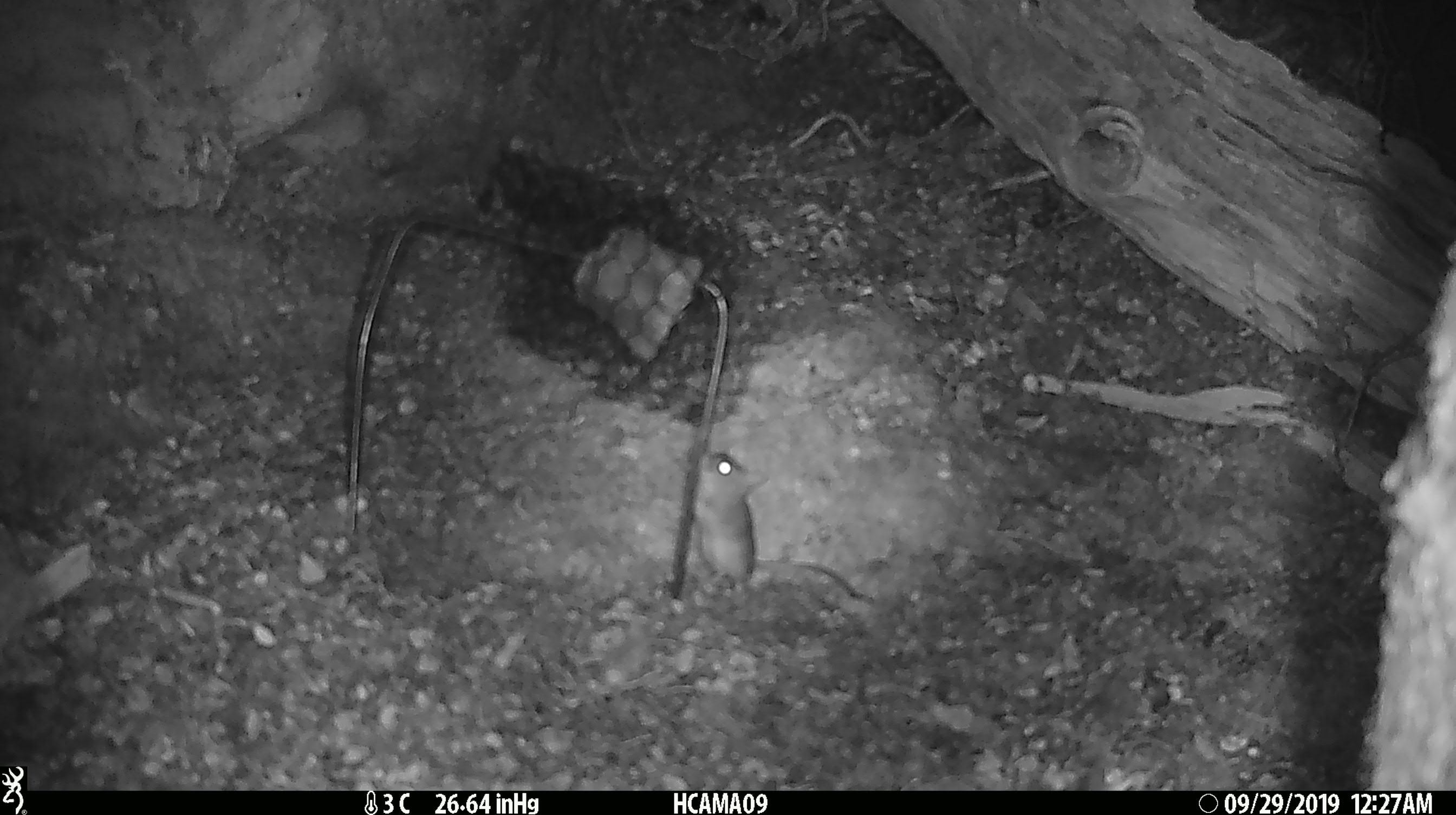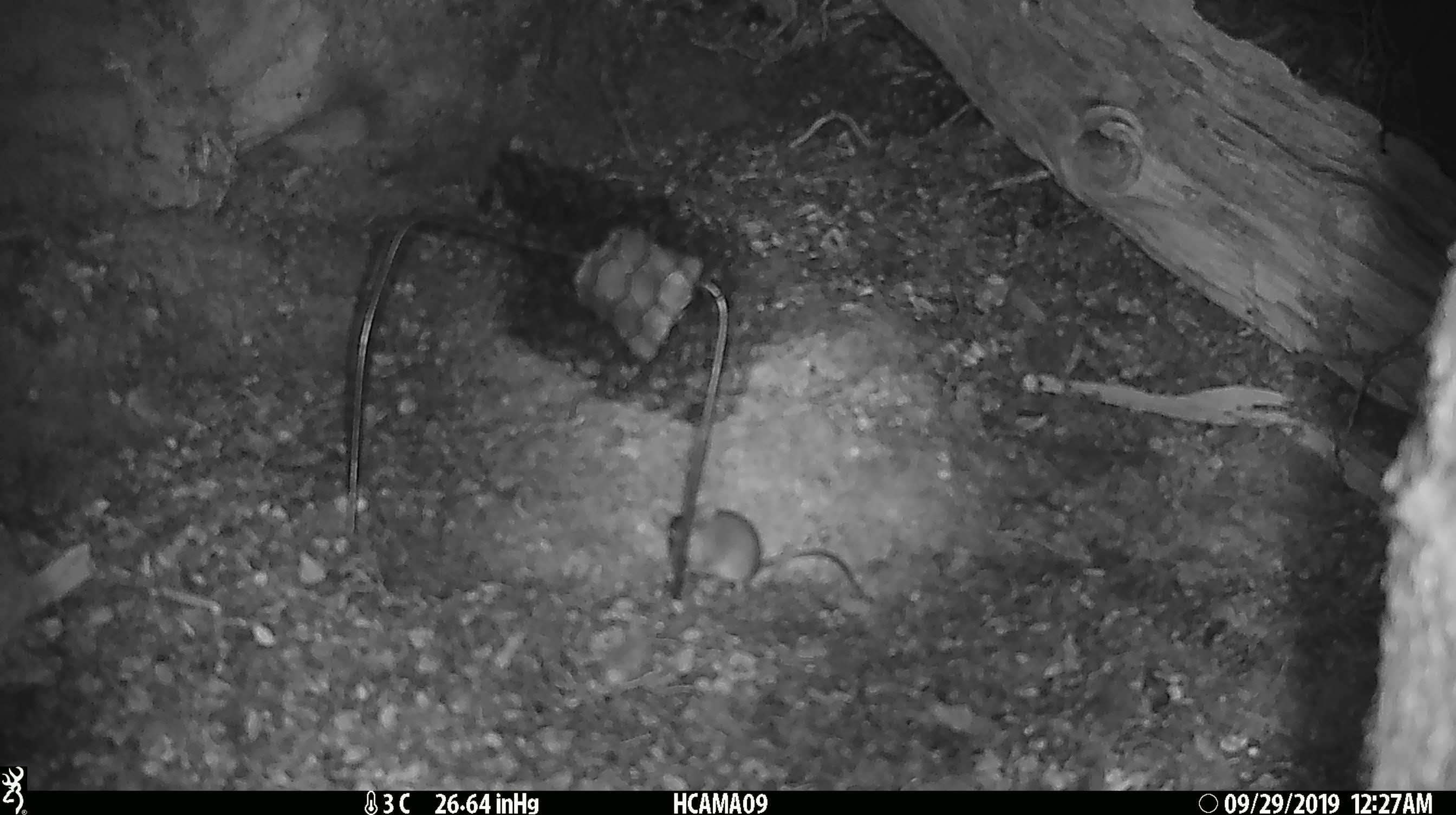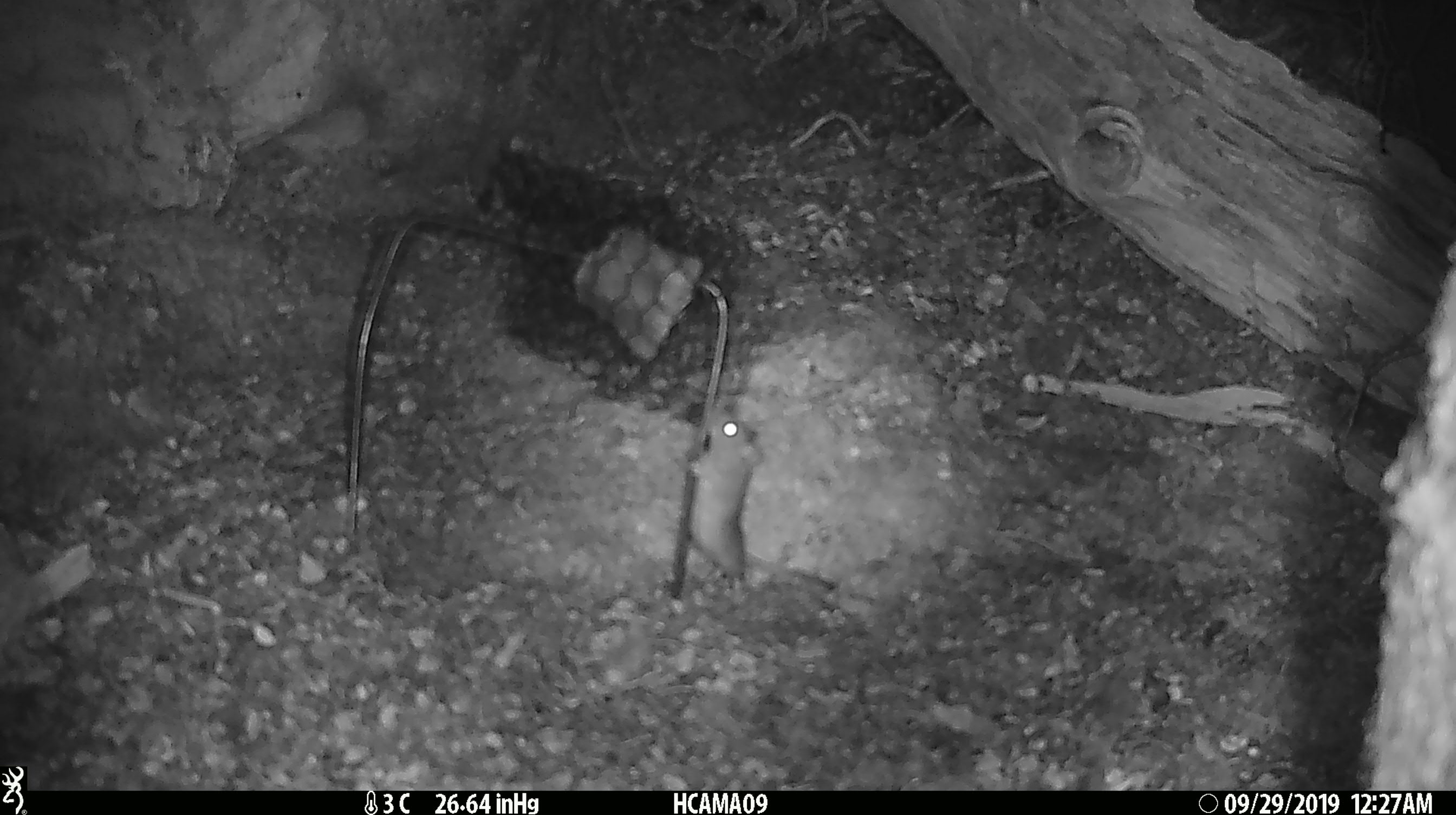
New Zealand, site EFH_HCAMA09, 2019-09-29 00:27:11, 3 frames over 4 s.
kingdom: Animalia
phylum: Chordata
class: Mammalia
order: Rodentia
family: Muridae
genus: Mus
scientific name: Mus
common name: mouse